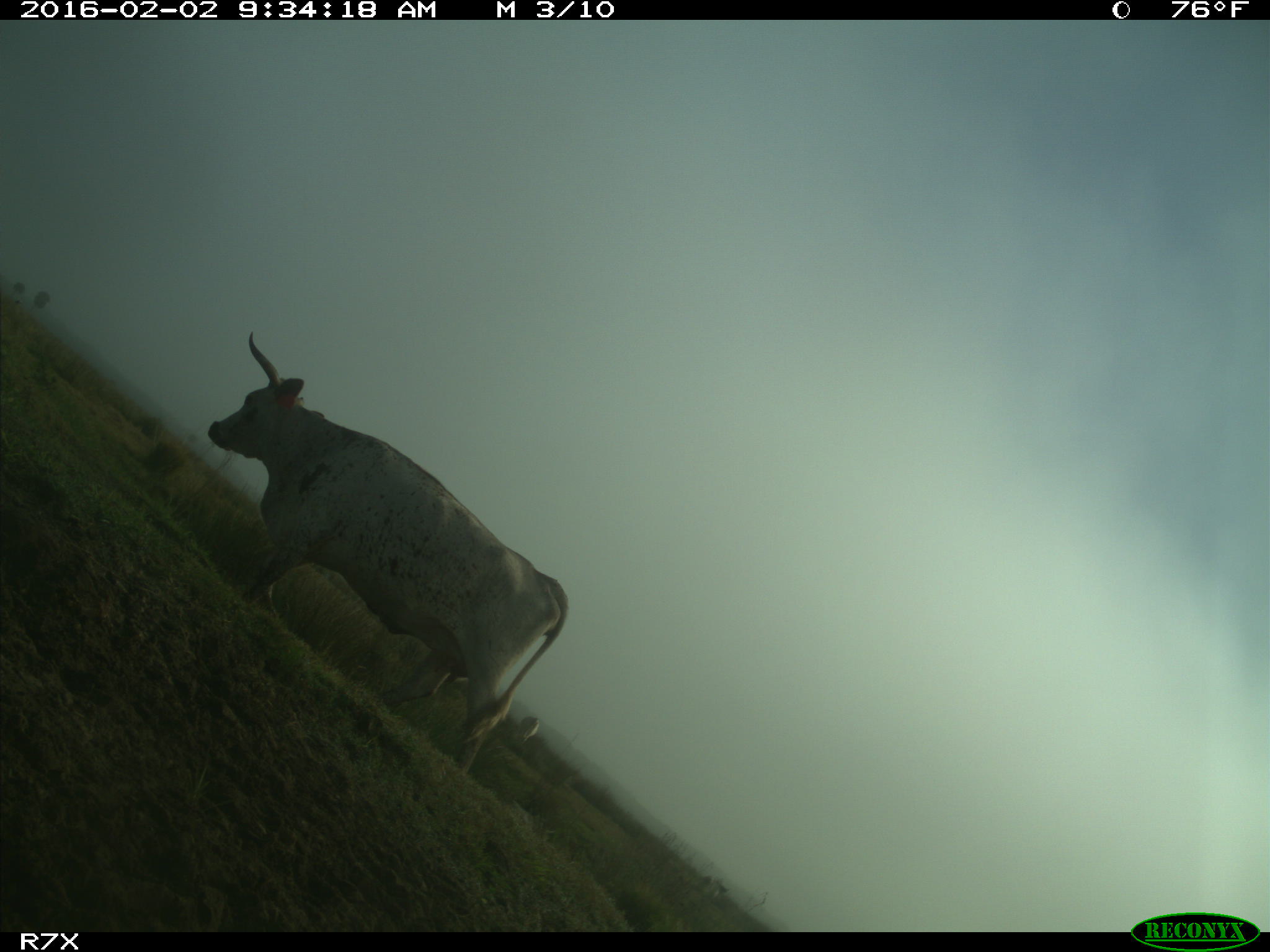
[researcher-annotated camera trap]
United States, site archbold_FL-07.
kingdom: Animalia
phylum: Chordata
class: Mammalia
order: Artiodactyla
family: Bovidae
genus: Bos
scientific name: Bos taurus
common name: domestic cow